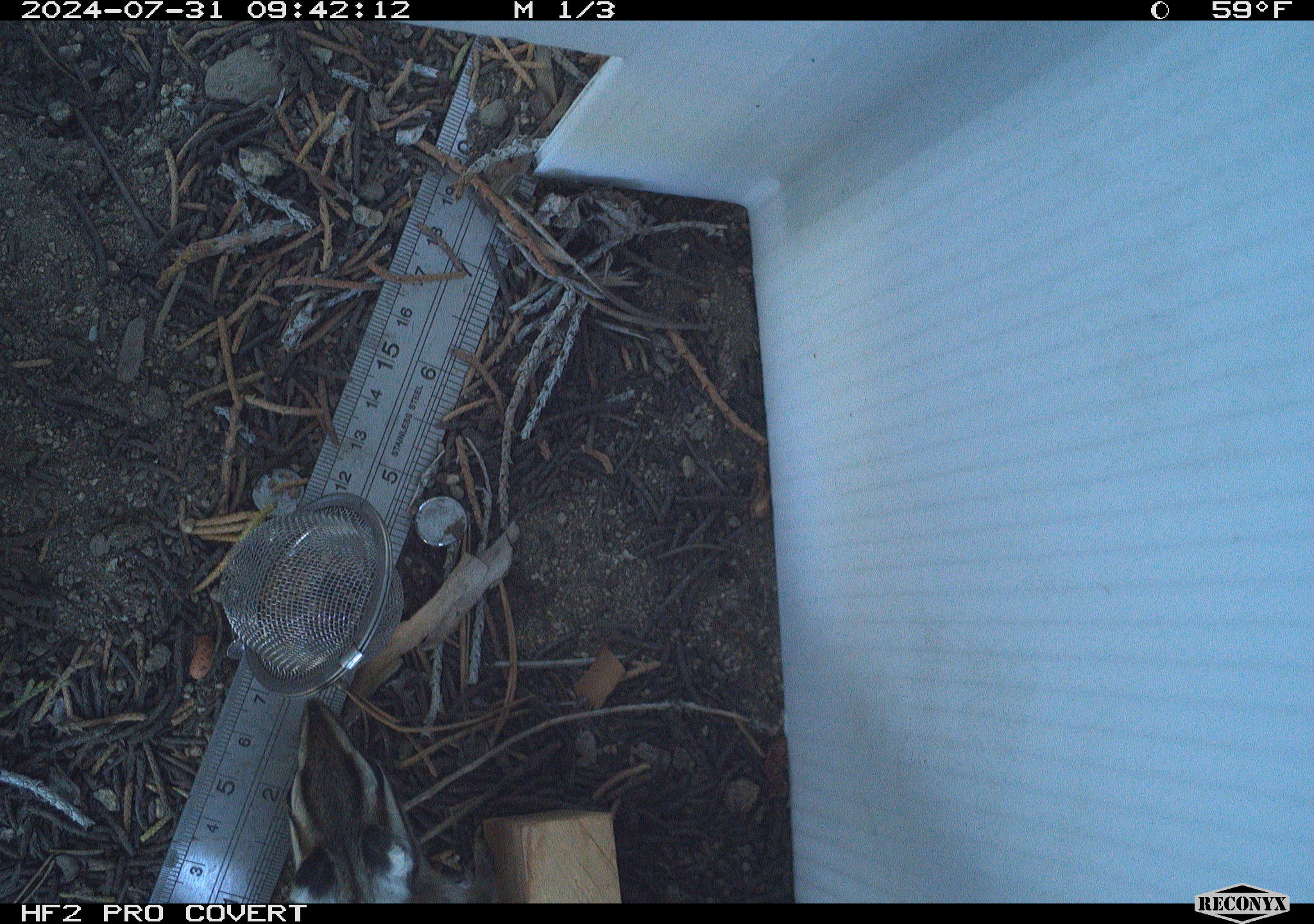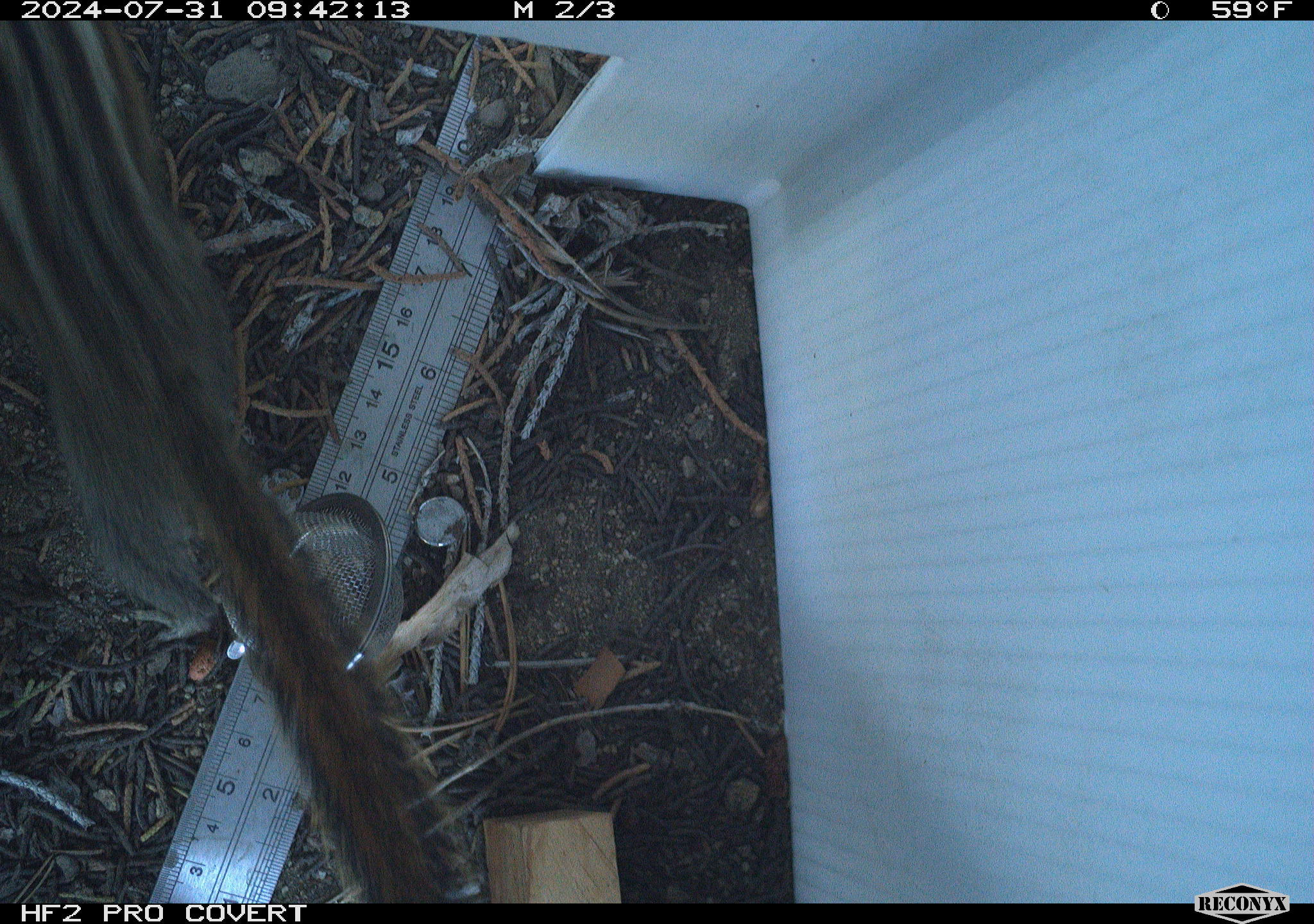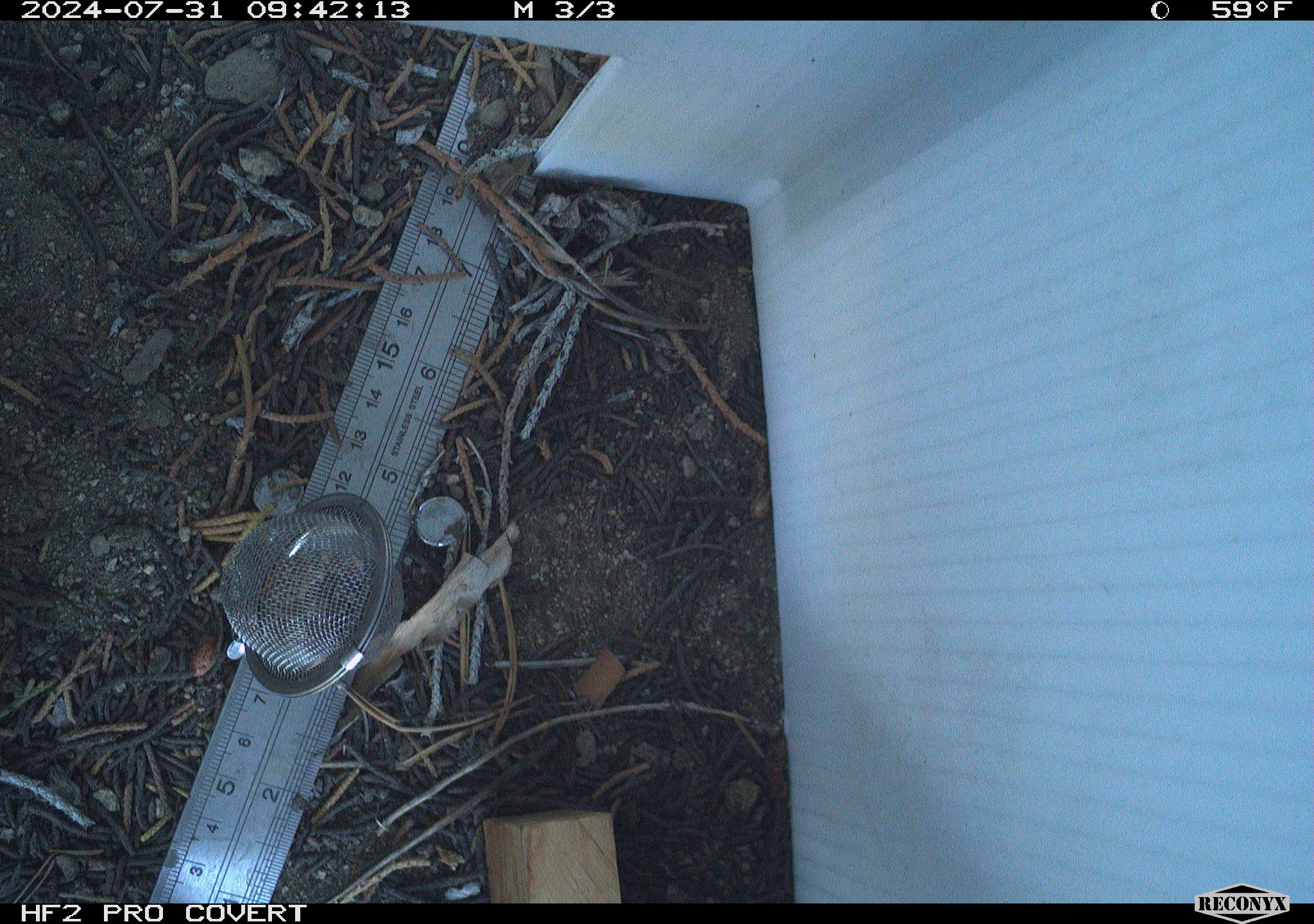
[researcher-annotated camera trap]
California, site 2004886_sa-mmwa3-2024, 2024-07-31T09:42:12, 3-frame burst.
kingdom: Animalia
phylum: Chordata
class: Mammalia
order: Rodentia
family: Sciuridae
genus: Neotamias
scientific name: Neotamias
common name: western chipmunks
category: neotamias species